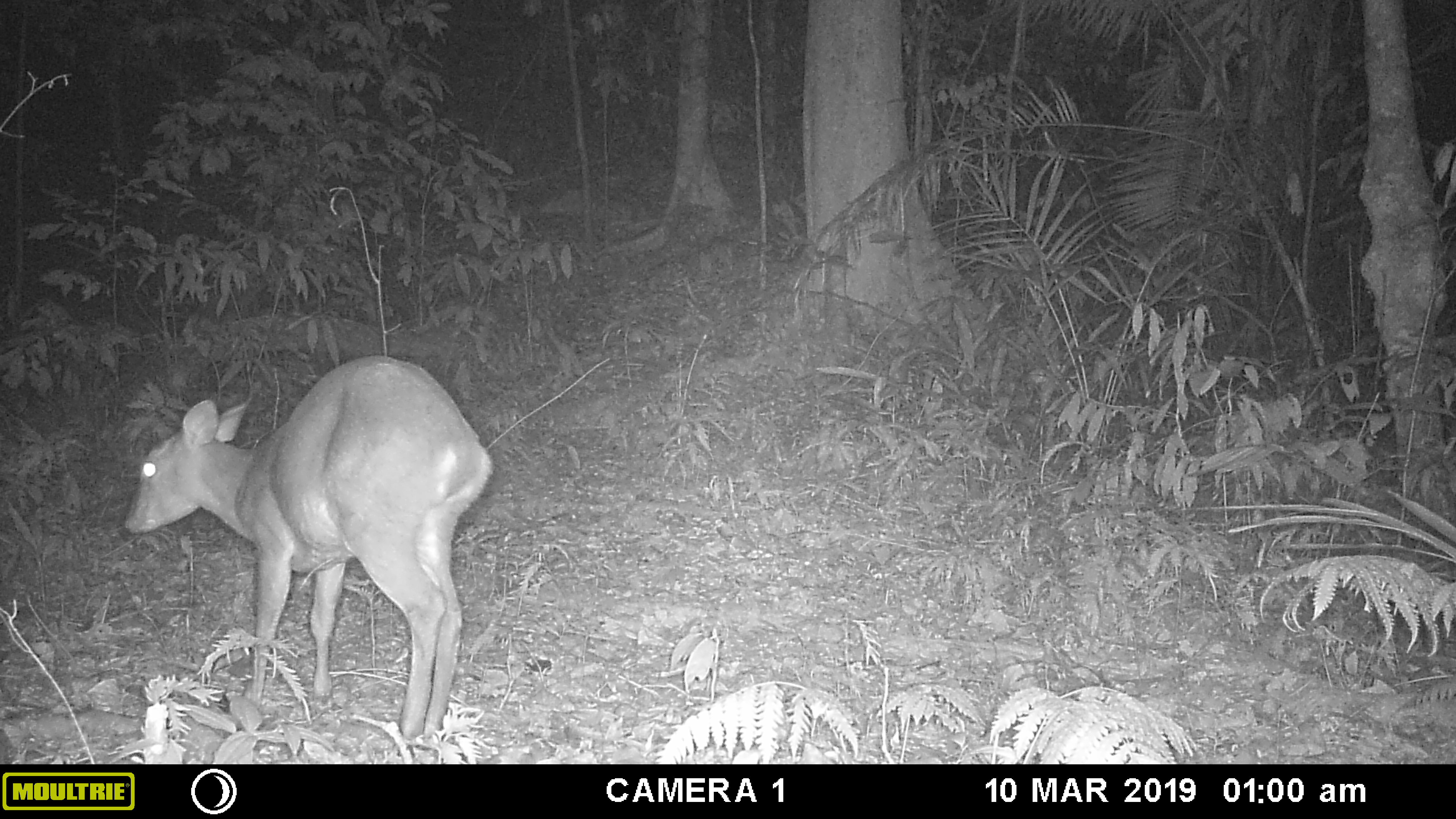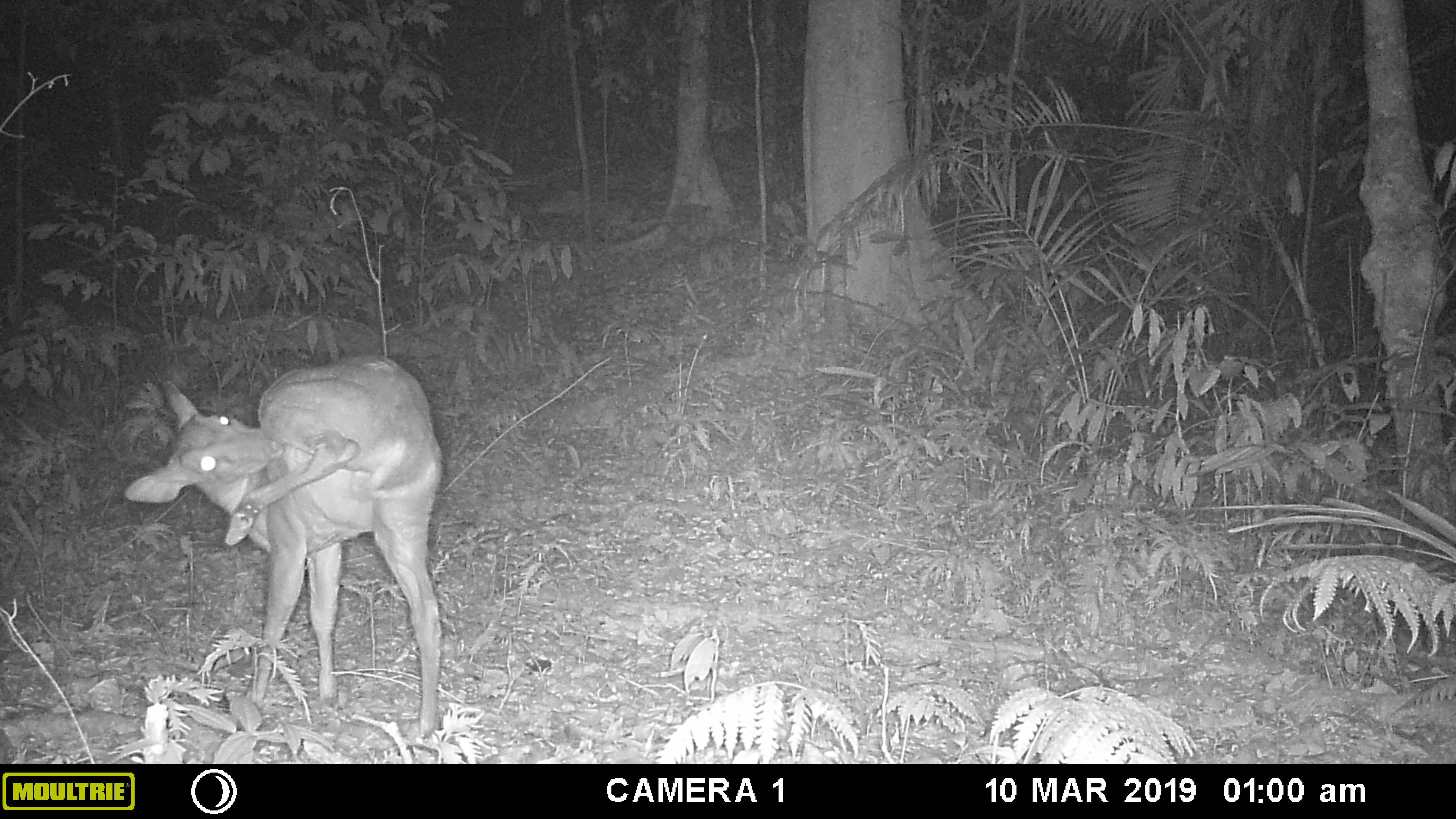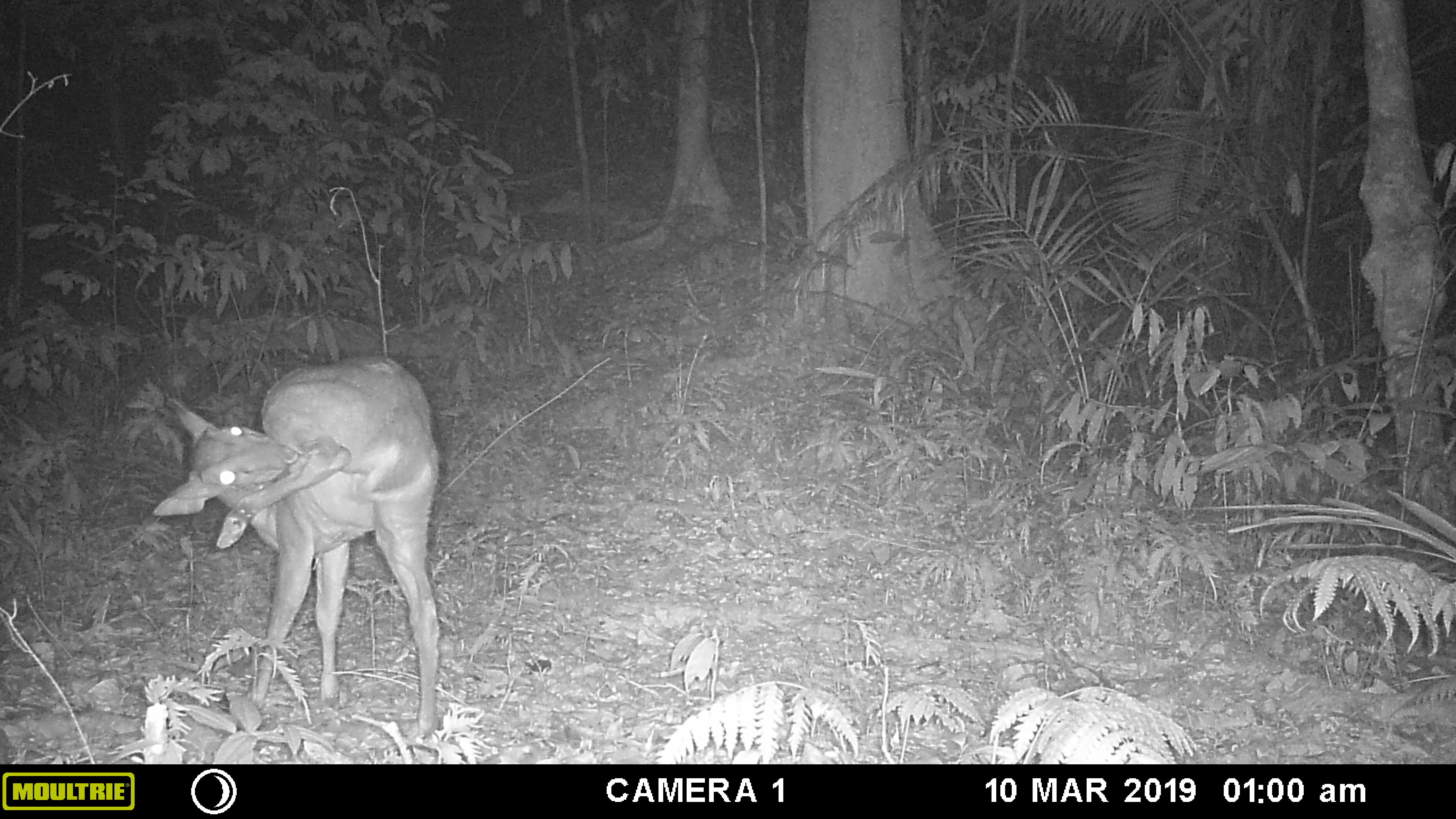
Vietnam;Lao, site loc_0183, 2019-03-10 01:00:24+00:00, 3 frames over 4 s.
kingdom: Animalia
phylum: Chordata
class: Mammalia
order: Artiodactyla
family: Cervidae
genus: Muntiacus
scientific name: Muntiacus vuquangensis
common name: large-antlered muntjac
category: large antlered muntjac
Large antlered muntjac (large-antlered muntjac) (Muntiacus vuquangensis). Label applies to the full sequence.